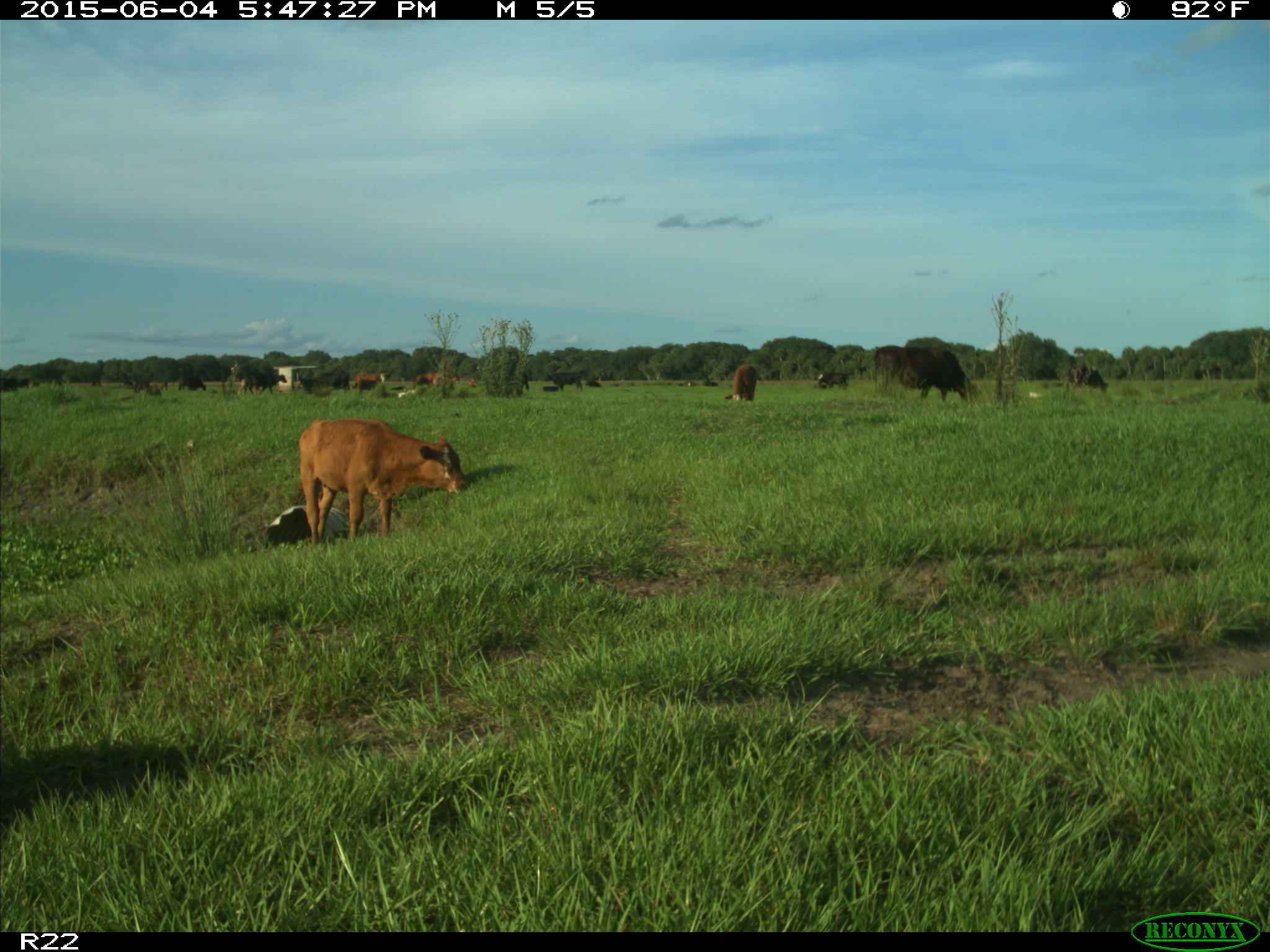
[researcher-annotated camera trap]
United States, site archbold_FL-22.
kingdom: Animalia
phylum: Chordata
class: Mammalia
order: Artiodactyla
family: Bovidae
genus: Bos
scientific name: Bos taurus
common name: domestic cow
Bos taurus (domestic cow).